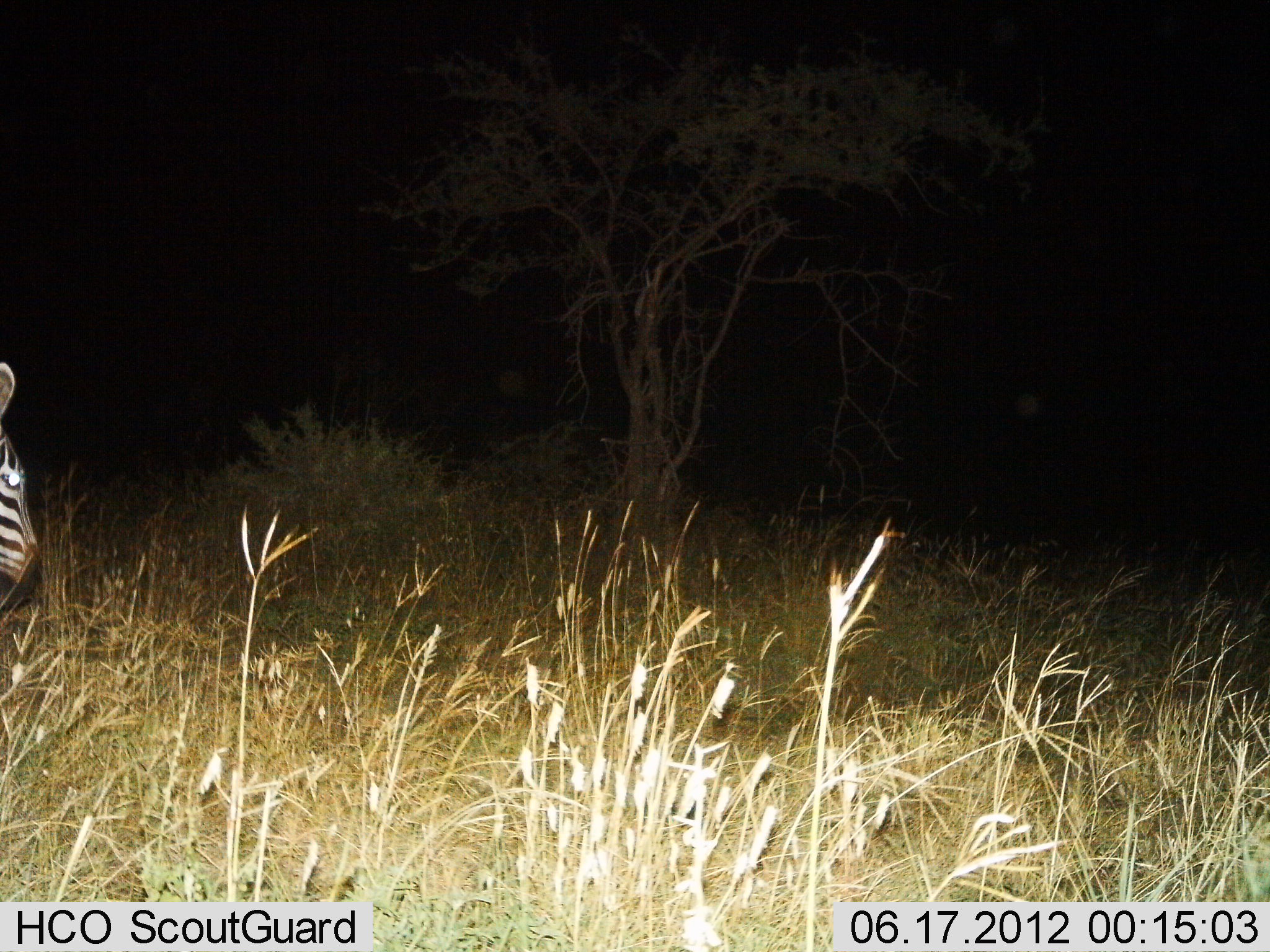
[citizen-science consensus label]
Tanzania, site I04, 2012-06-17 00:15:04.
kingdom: Animalia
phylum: Chordata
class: Mammalia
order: Perissodactyla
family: Equidae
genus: Equus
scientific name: Equus quagga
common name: plains zebra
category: zebra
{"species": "zebra (plains zebra) (Equus quagga)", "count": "1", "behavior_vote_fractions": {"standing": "90%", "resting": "0%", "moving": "10%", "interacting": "0%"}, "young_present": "0%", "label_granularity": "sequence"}